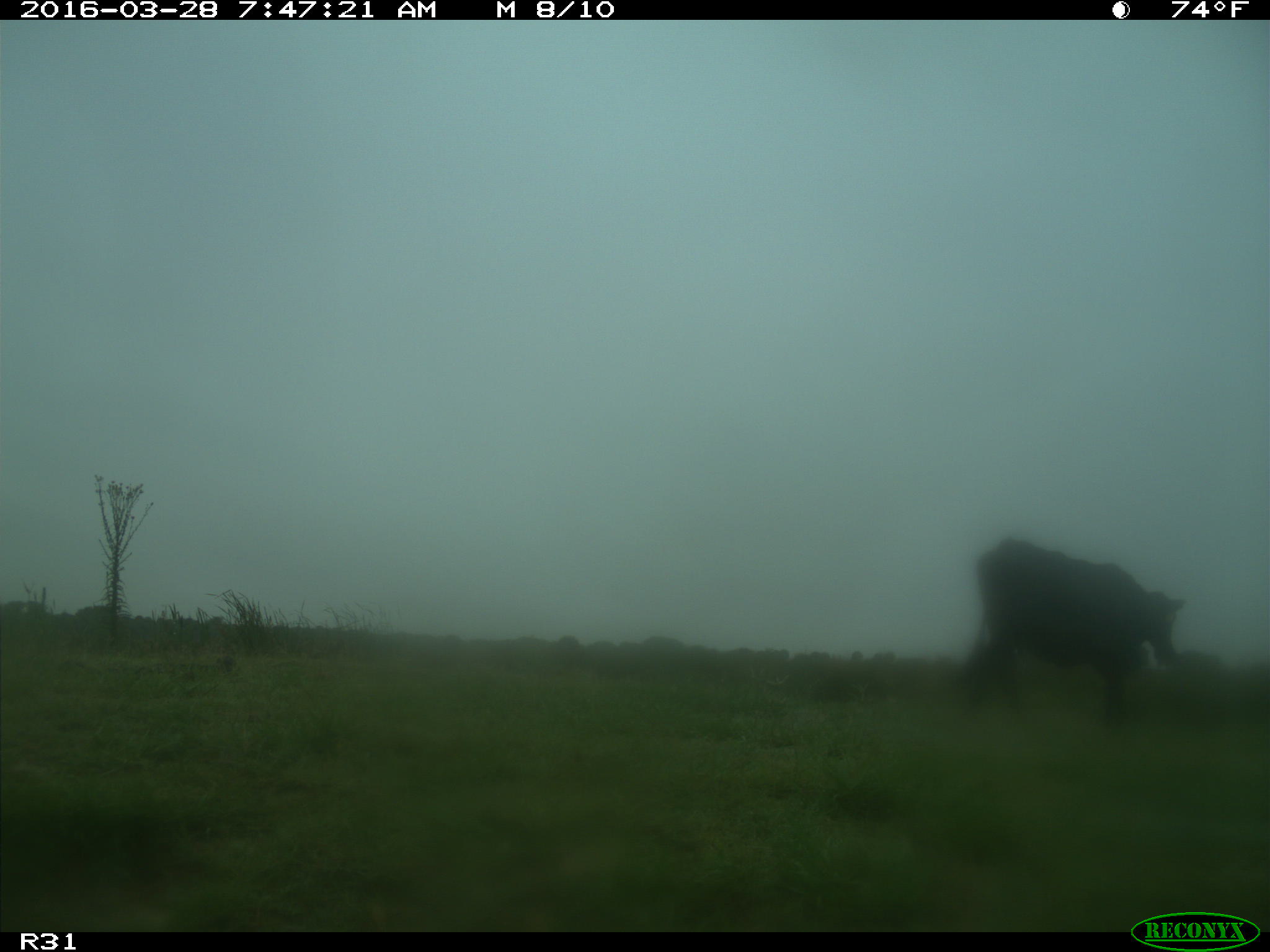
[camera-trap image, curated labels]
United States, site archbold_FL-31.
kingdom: Animalia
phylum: Chordata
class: Mammalia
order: Artiodactyla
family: Bovidae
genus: Bos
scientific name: Bos taurus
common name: domestic cow